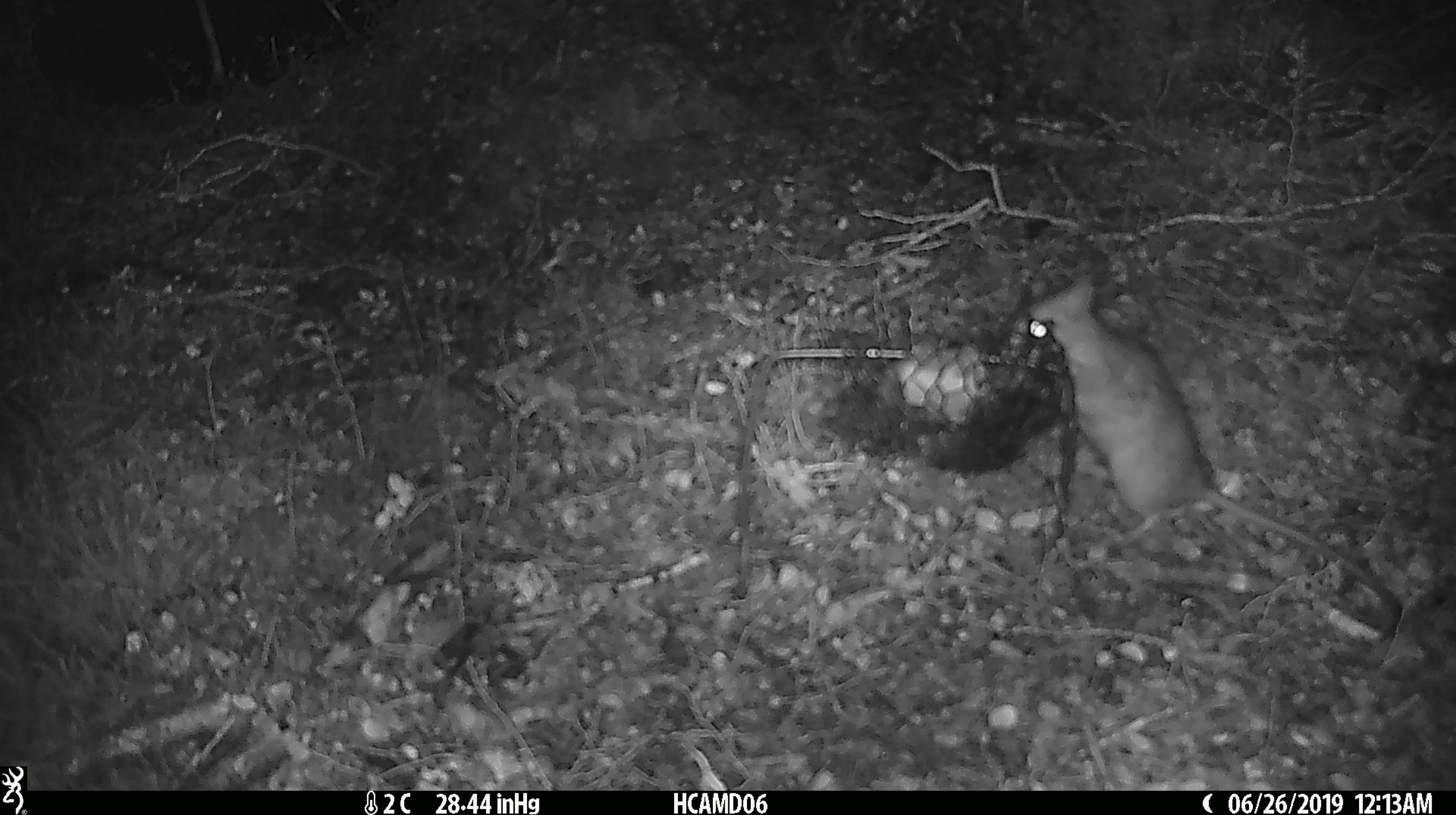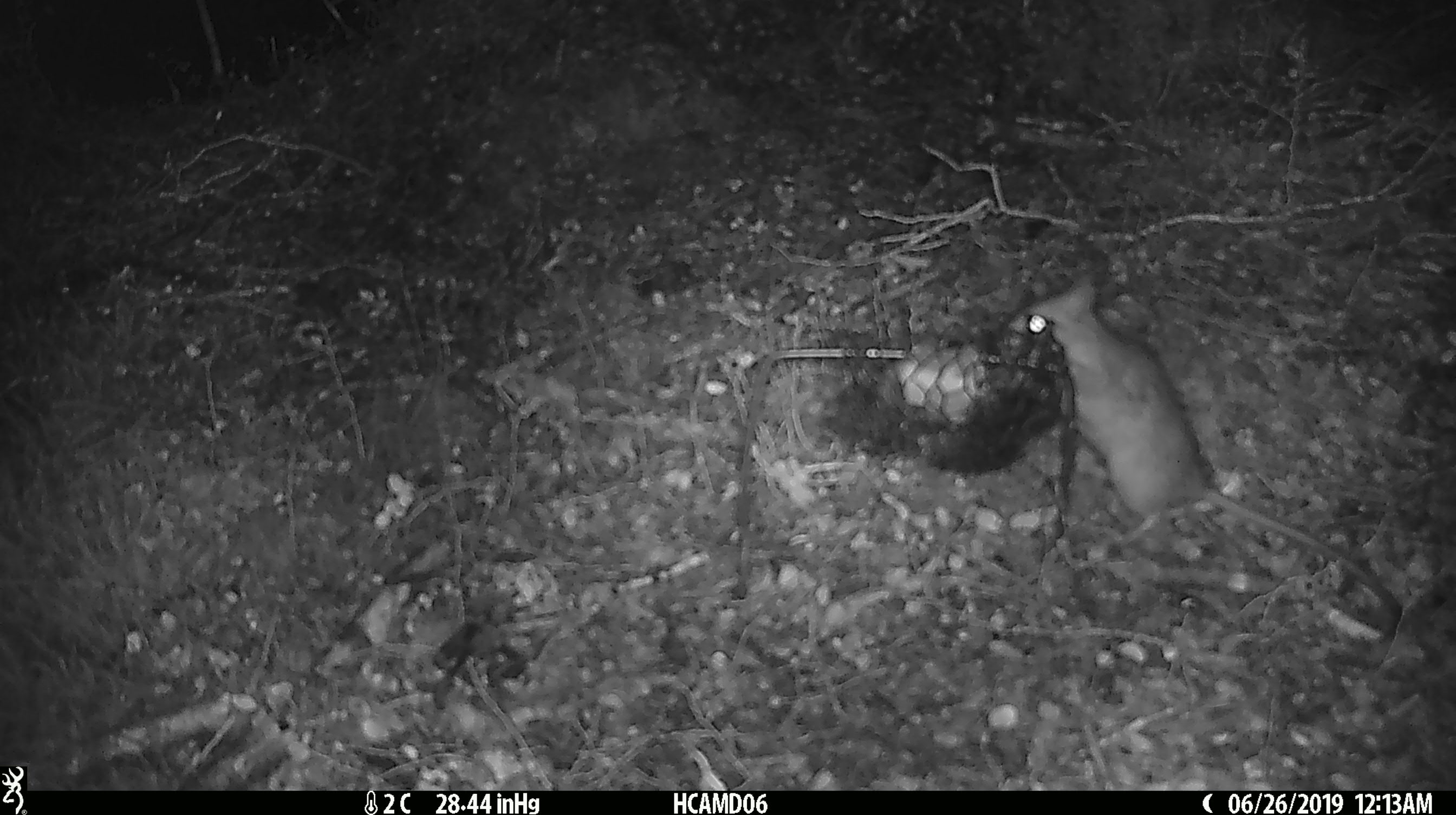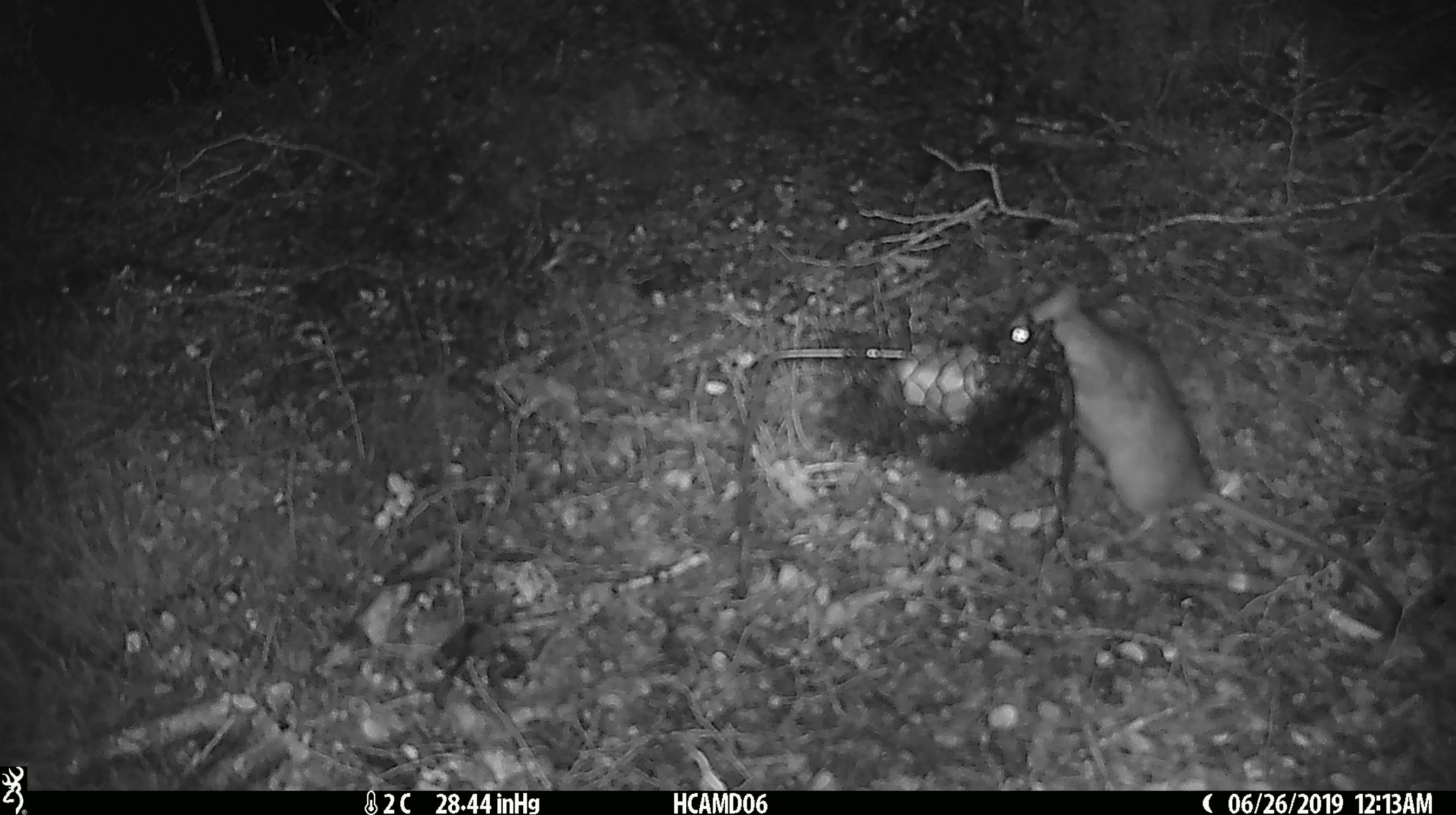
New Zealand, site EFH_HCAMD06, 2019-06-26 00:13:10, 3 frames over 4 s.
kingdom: Animalia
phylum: Chordata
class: Mammalia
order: Rodentia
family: Muridae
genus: Rattus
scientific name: Rattus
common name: rat